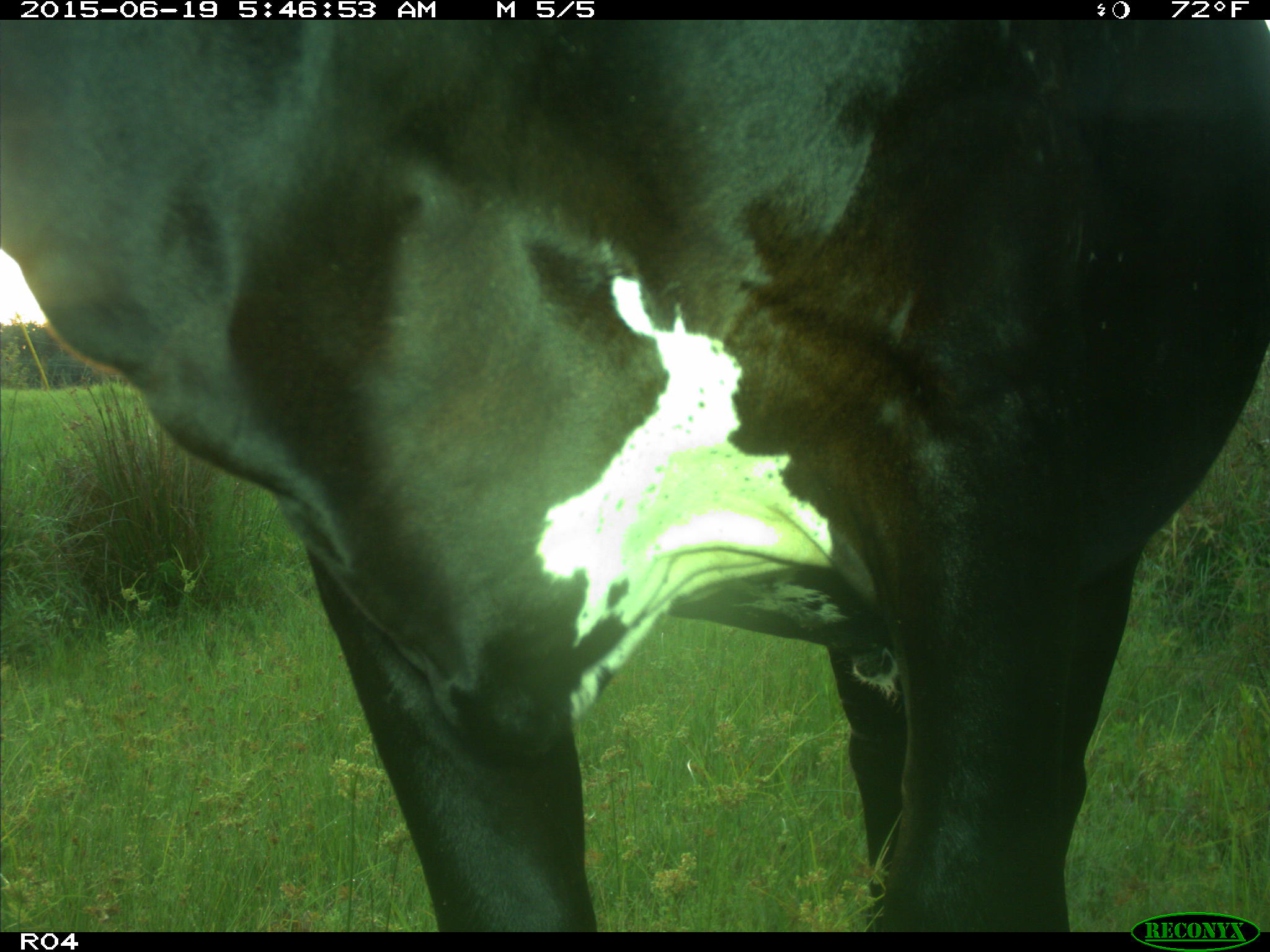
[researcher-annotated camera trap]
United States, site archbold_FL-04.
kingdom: Animalia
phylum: Chordata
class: Mammalia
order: Artiodactyla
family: Bovidae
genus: Bos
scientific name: Bos taurus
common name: domestic cow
Bos taurus (domestic cow).